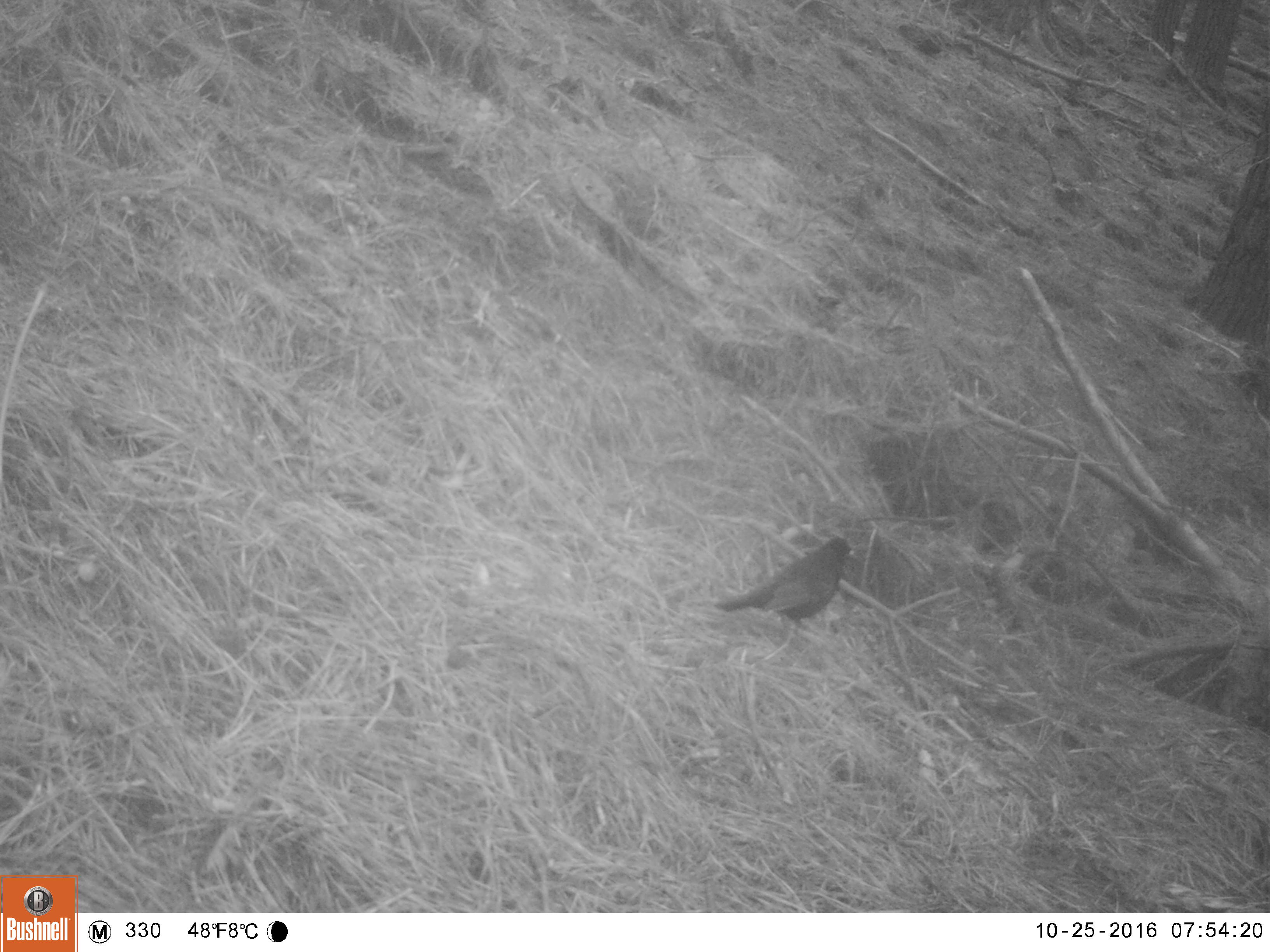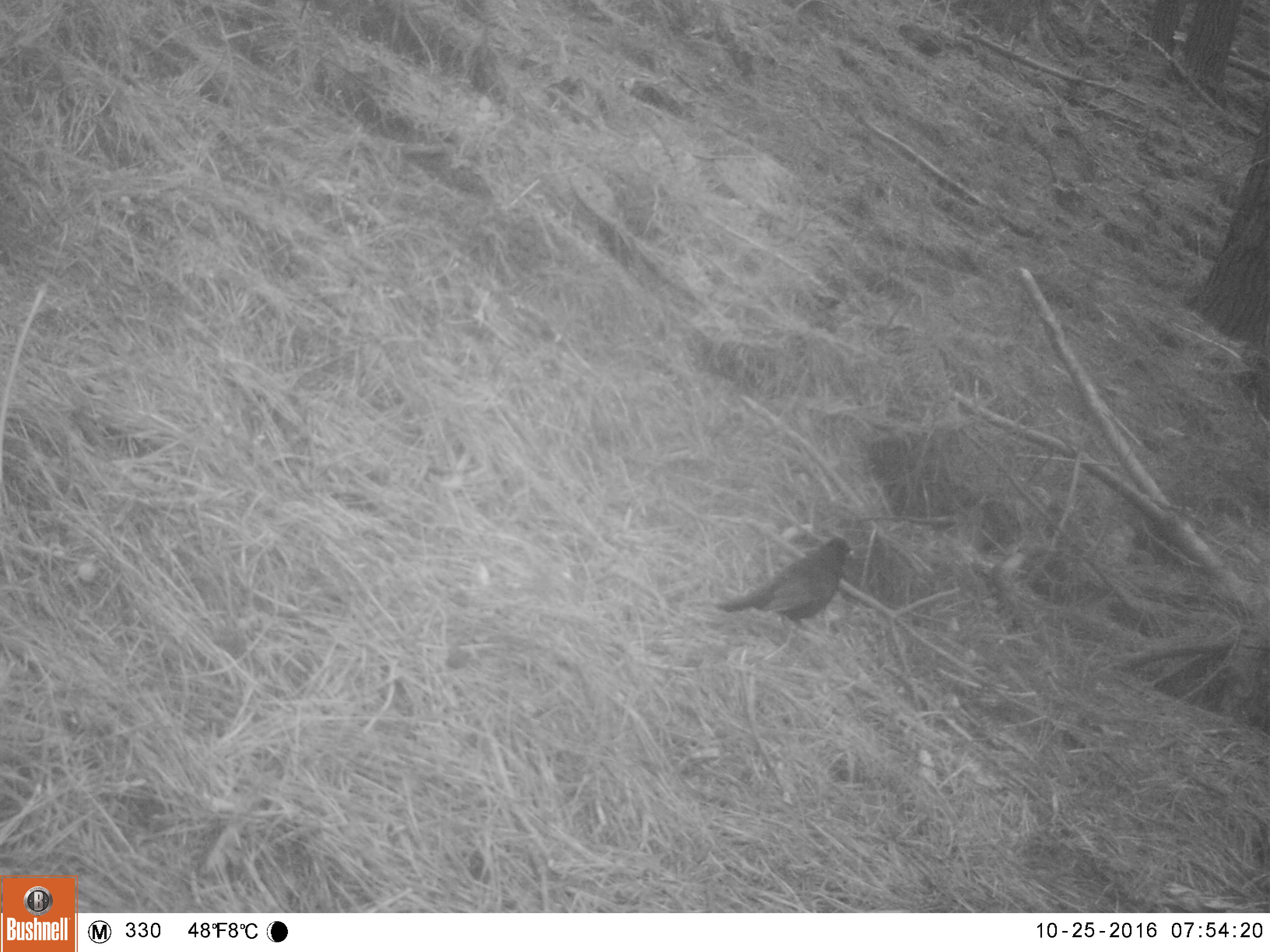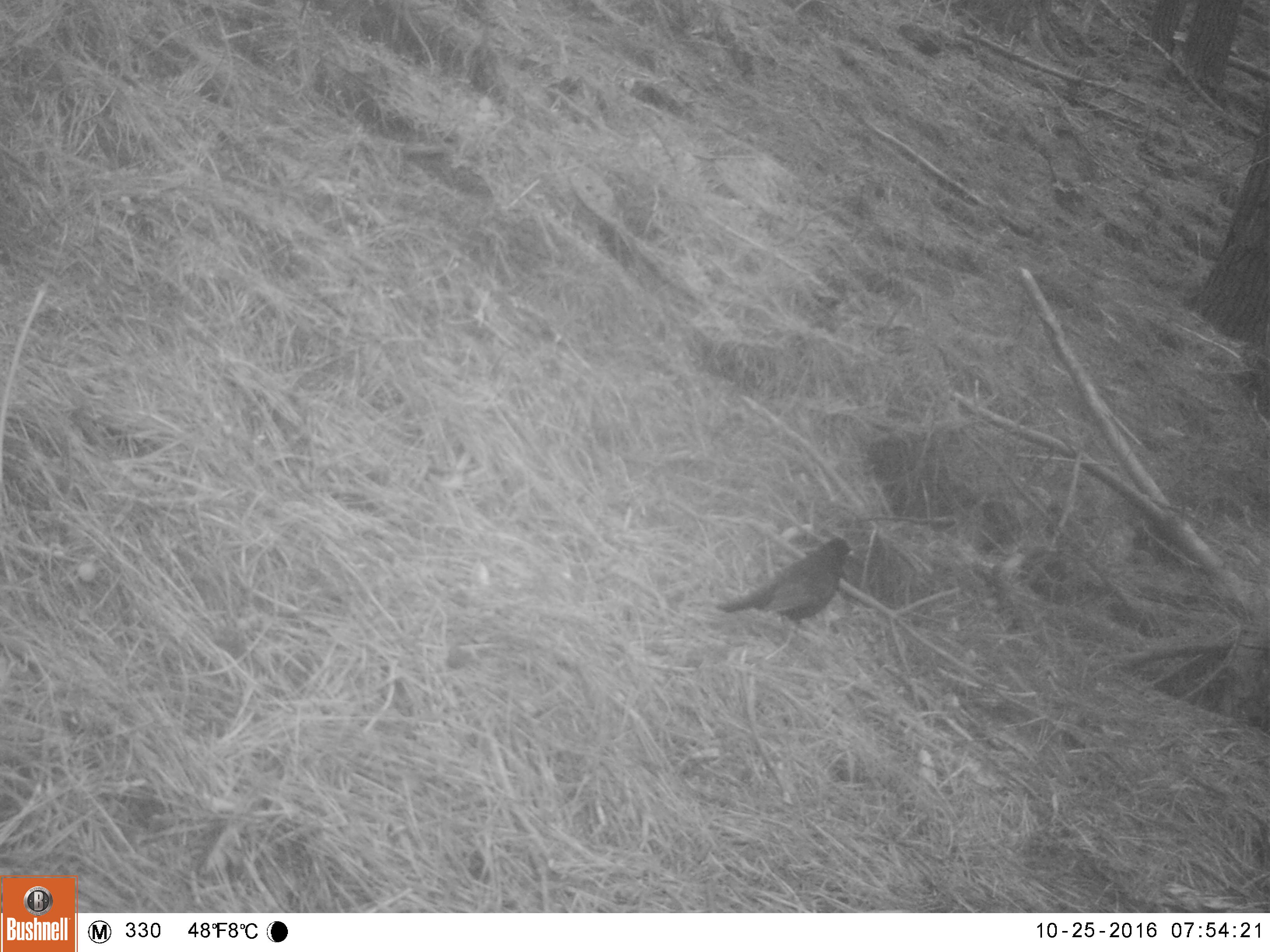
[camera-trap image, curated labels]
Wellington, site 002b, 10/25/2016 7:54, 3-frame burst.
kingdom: Animalia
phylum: Chordata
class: Aves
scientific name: Aves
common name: bird